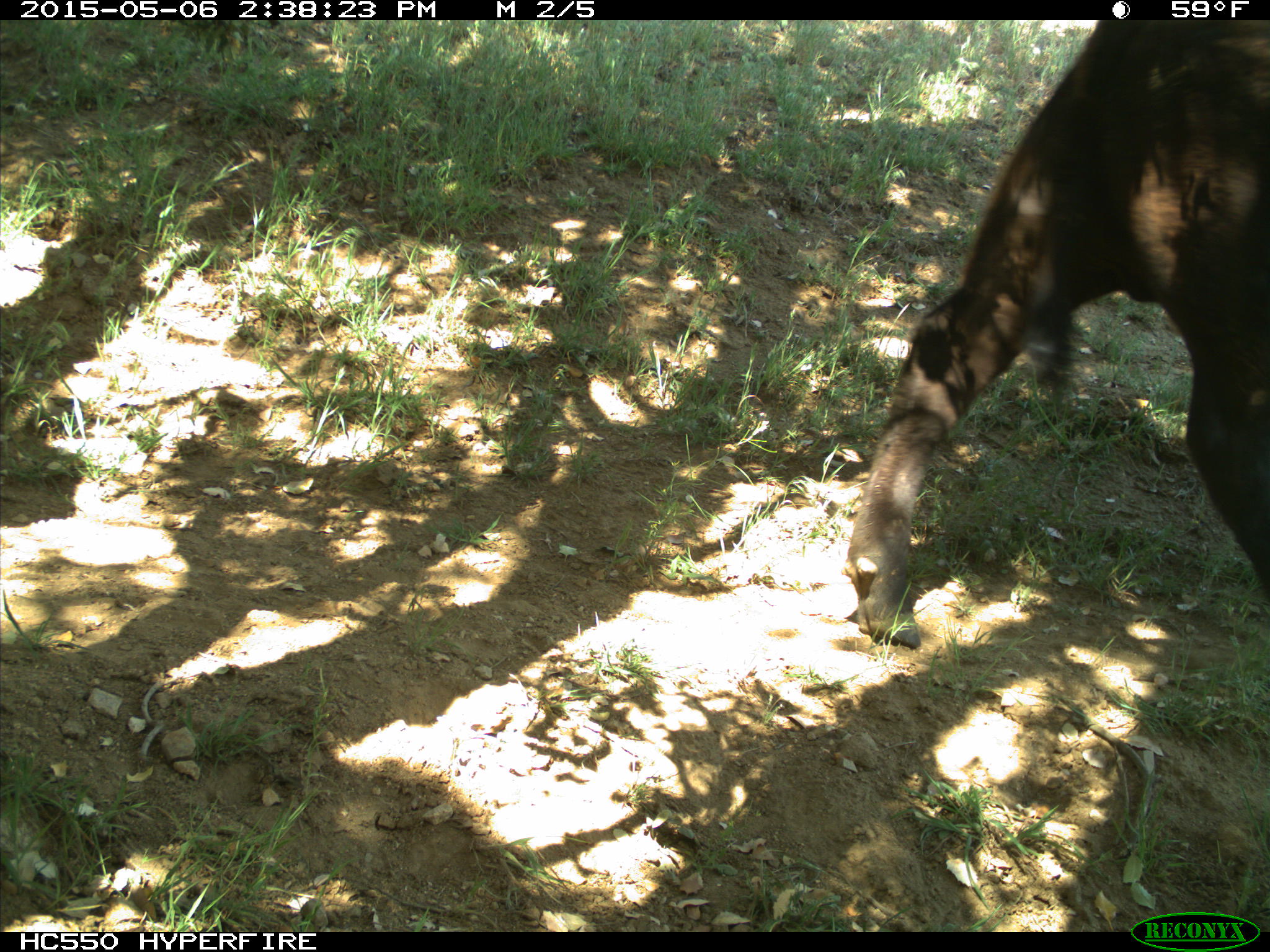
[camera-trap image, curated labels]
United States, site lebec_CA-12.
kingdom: Animalia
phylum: Chordata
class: Mammalia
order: Artiodactyla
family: Bovidae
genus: Bos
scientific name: Bos taurus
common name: domestic cow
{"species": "Bos taurus (domestic cow)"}